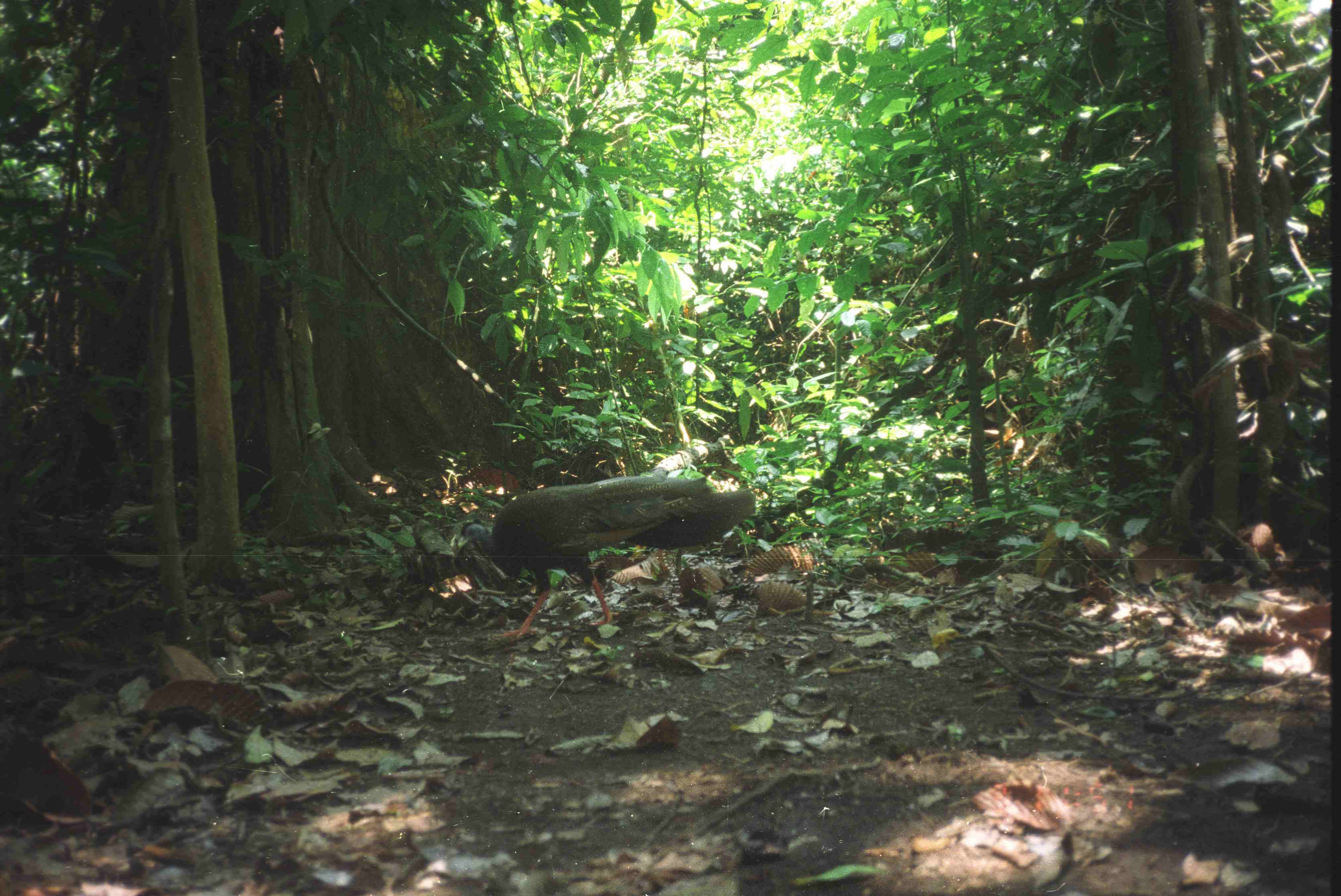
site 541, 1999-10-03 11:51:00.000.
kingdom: Animalia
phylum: Chordata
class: Aves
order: Galliformes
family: Phasianidae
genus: Argusianus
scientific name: Argusianus argus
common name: great argus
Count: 1.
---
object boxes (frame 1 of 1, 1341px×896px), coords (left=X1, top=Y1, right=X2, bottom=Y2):
argusianus argus: (left=453, top=472, right=757, bottom=639)